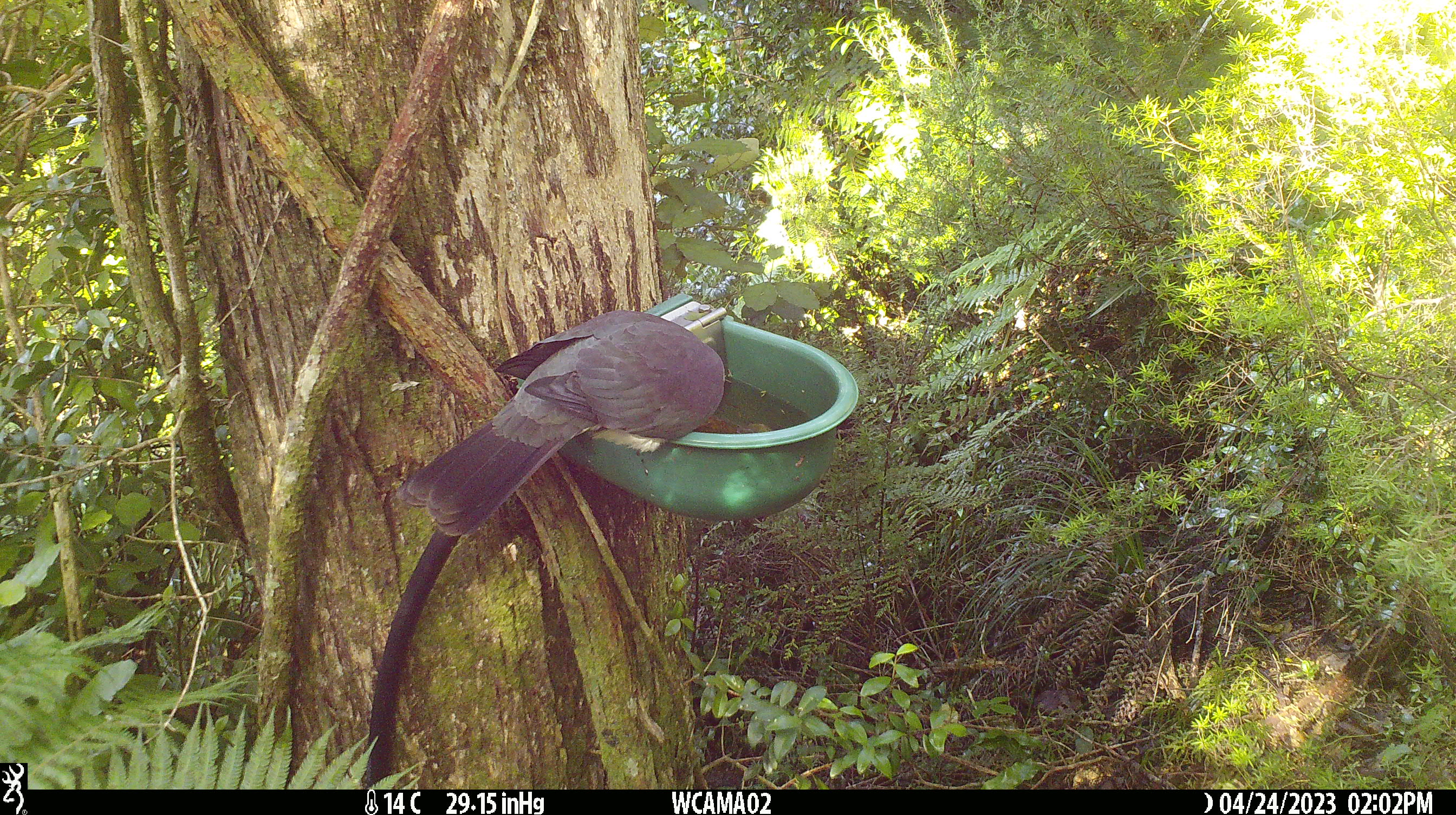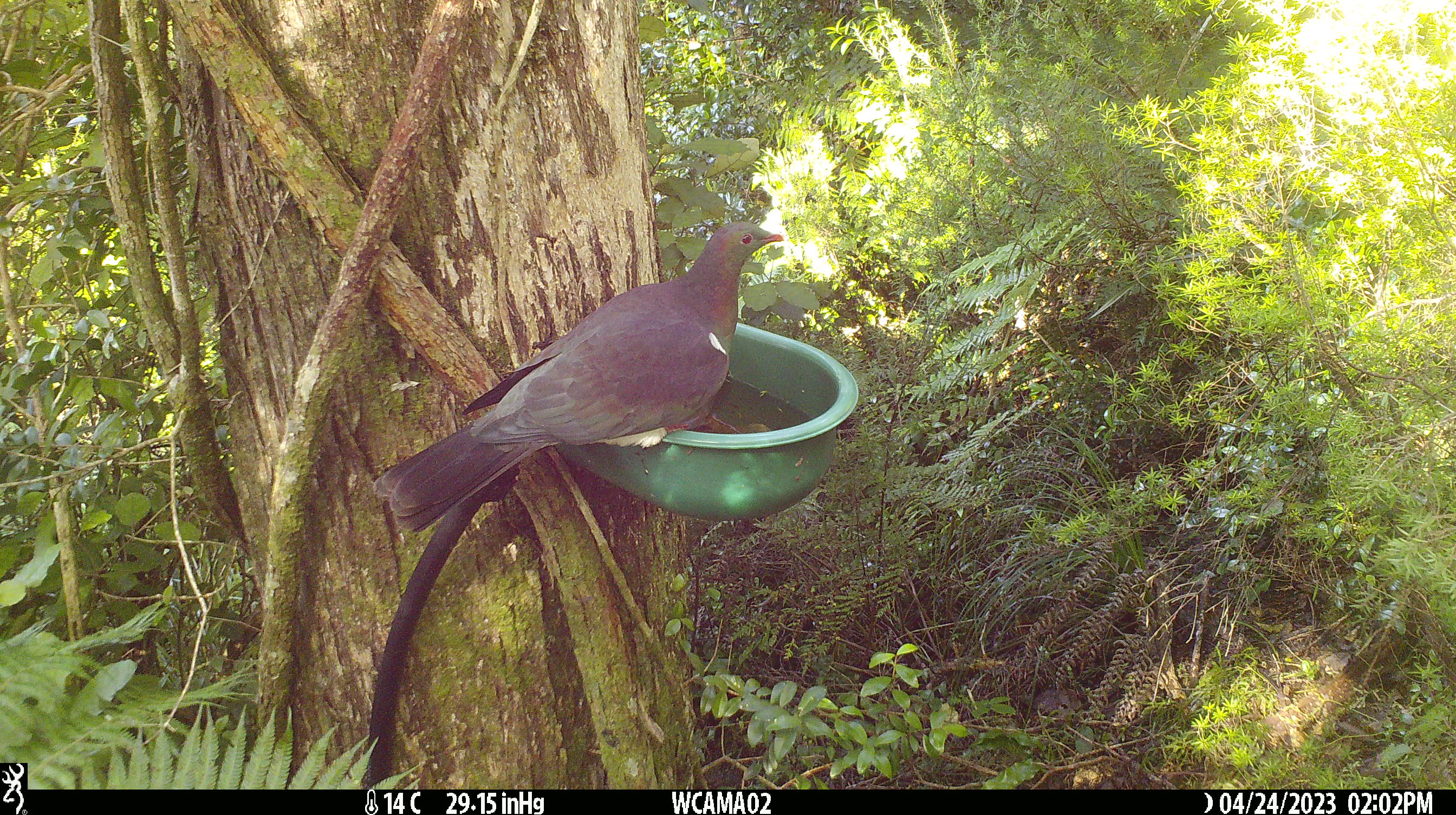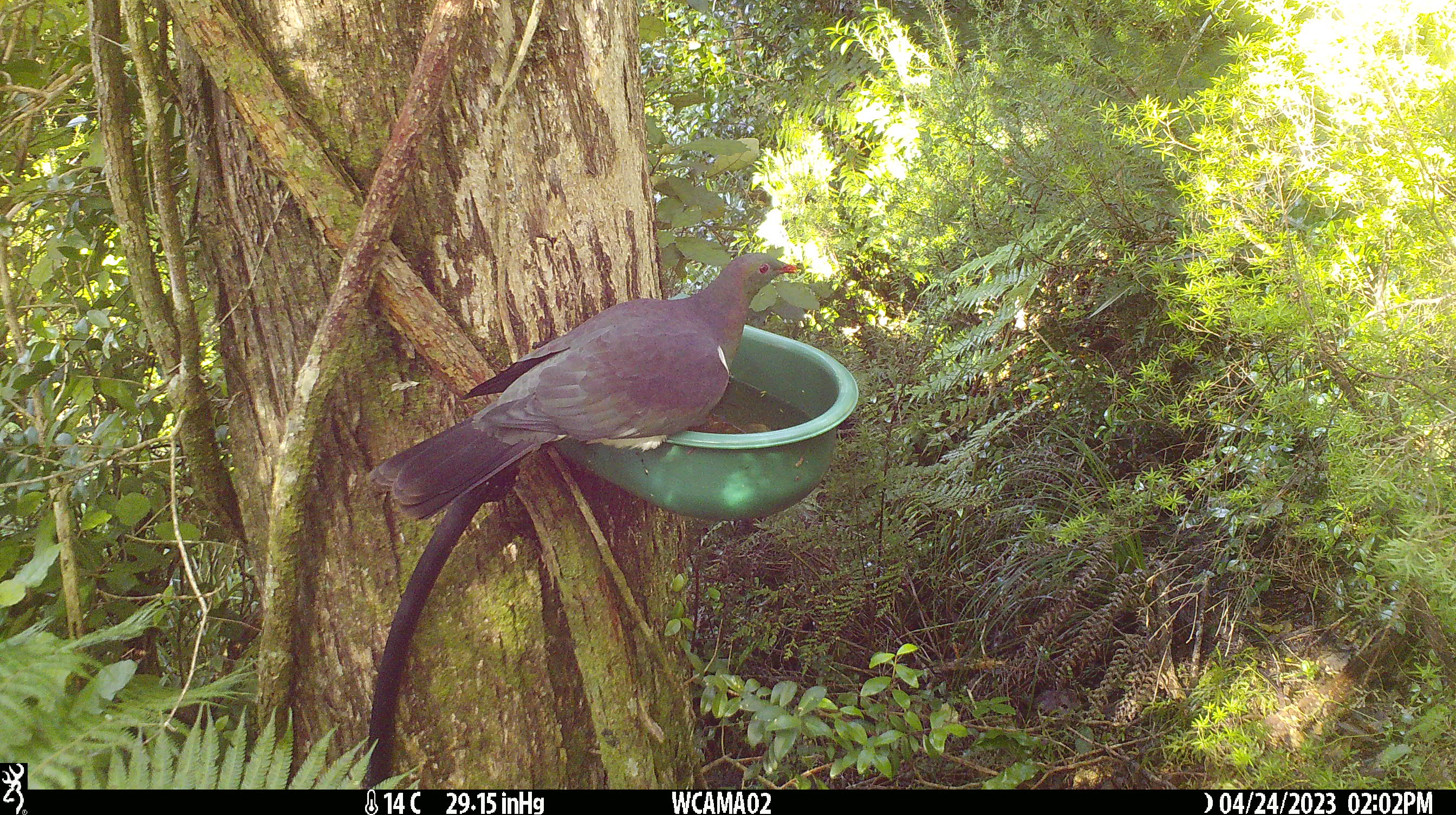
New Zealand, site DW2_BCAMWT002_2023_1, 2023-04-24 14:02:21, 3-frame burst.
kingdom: Animalia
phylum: Chordata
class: Aves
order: Columbiformes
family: Columbidae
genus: Hemiphaga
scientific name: Hemiphaga novaeseelandiae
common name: new zealand pigeon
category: kereru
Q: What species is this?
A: Kereru (new zealand pigeon) (Hemiphaga novaeseelandiae).